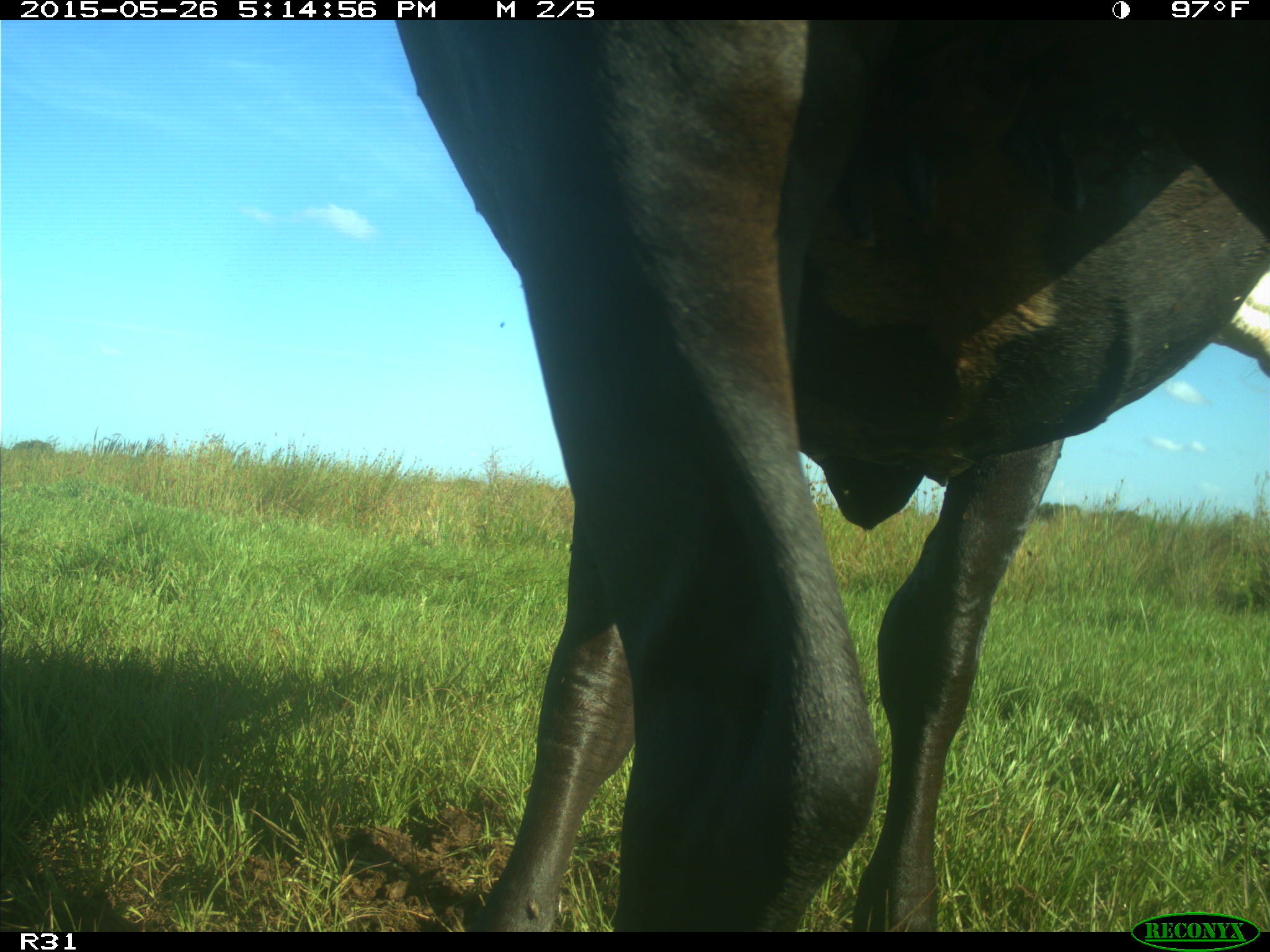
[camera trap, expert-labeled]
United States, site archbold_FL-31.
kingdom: Animalia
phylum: Chordata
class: Mammalia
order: Artiodactyla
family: Bovidae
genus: Bos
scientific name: Bos taurus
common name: domestic cow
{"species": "Bos taurus (domestic cow)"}